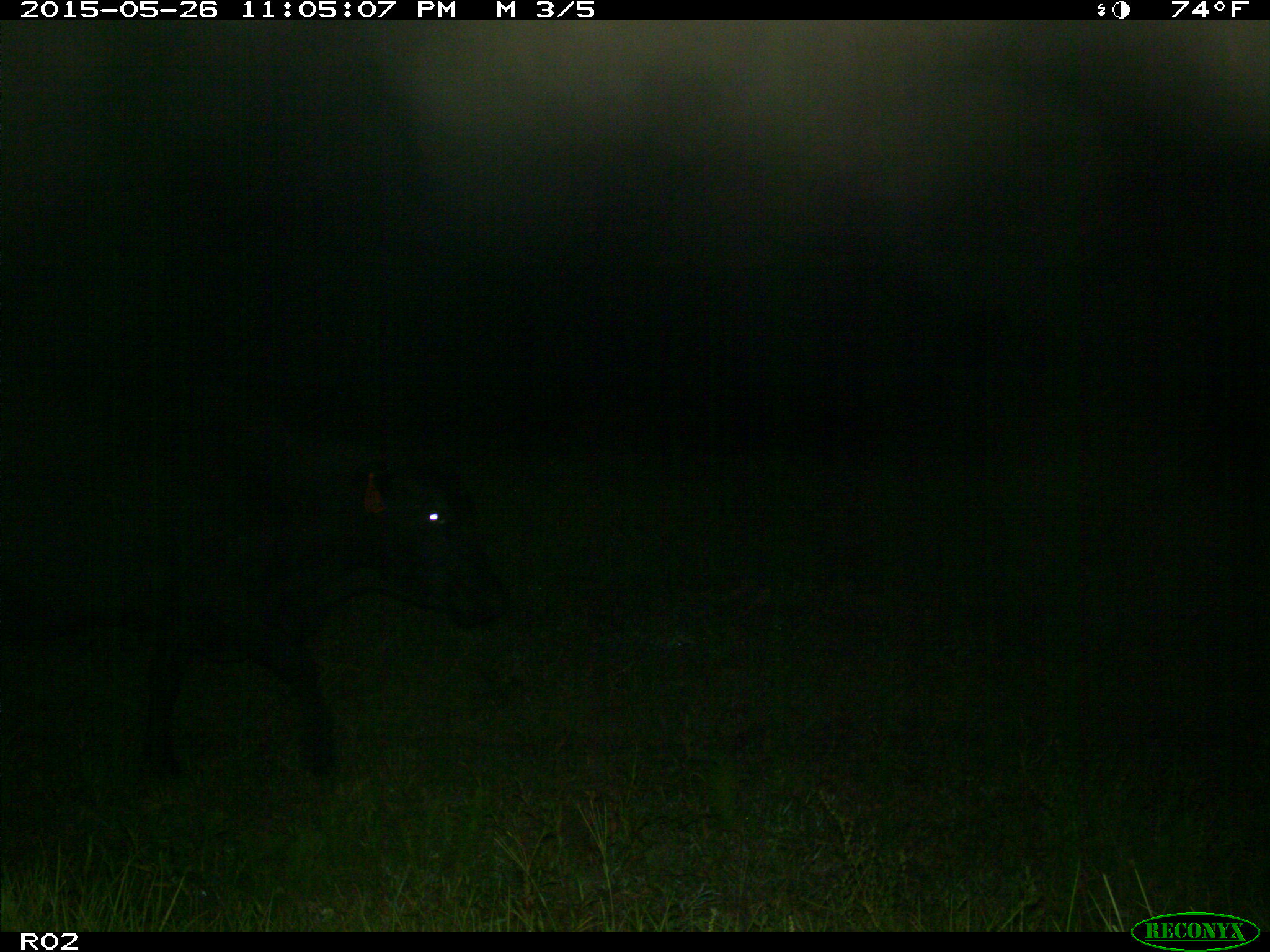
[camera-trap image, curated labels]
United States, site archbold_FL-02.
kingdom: Animalia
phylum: Chordata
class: Mammalia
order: Artiodactyla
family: Bovidae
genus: Bos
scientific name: Bos taurus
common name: domestic cow